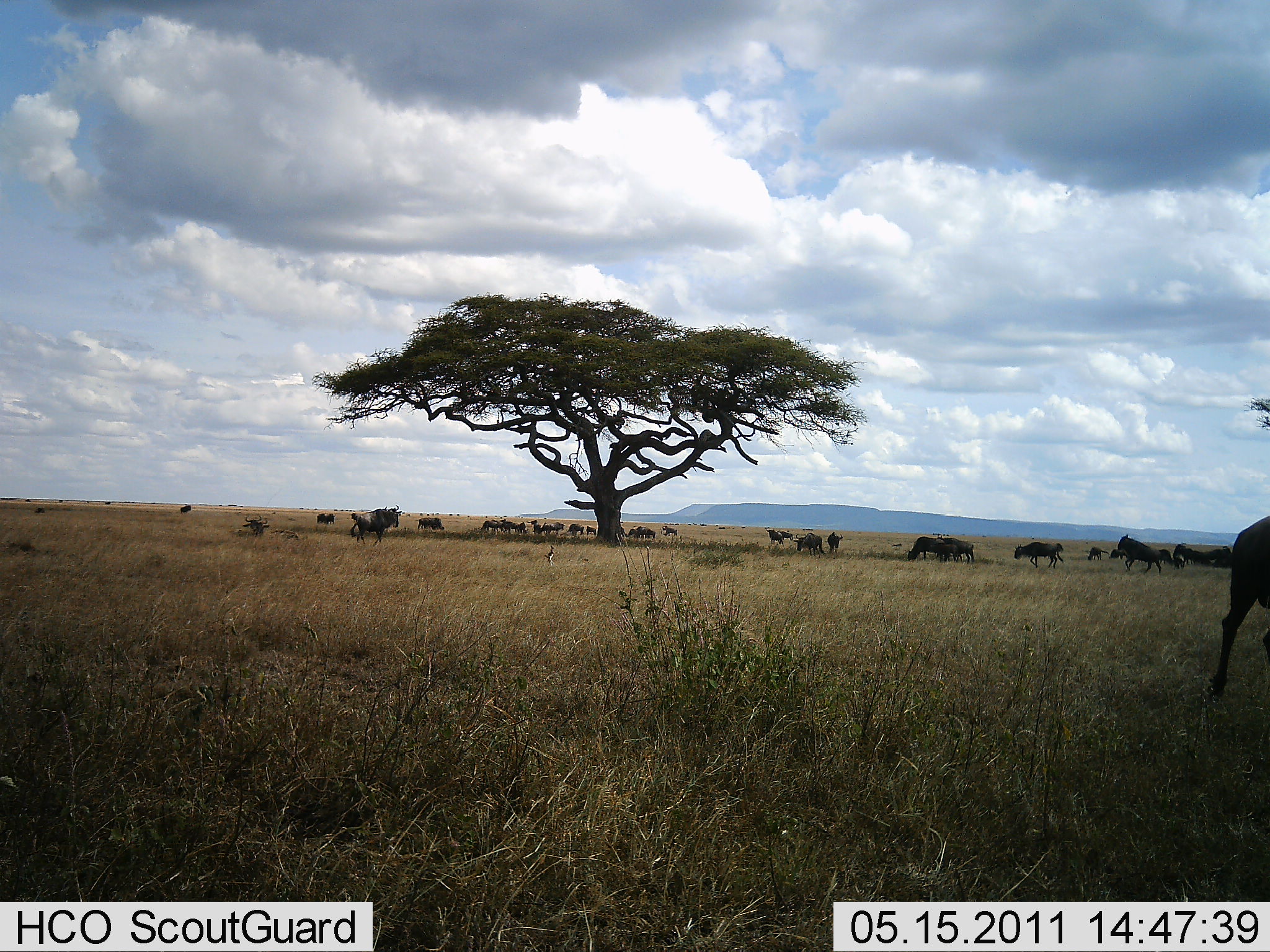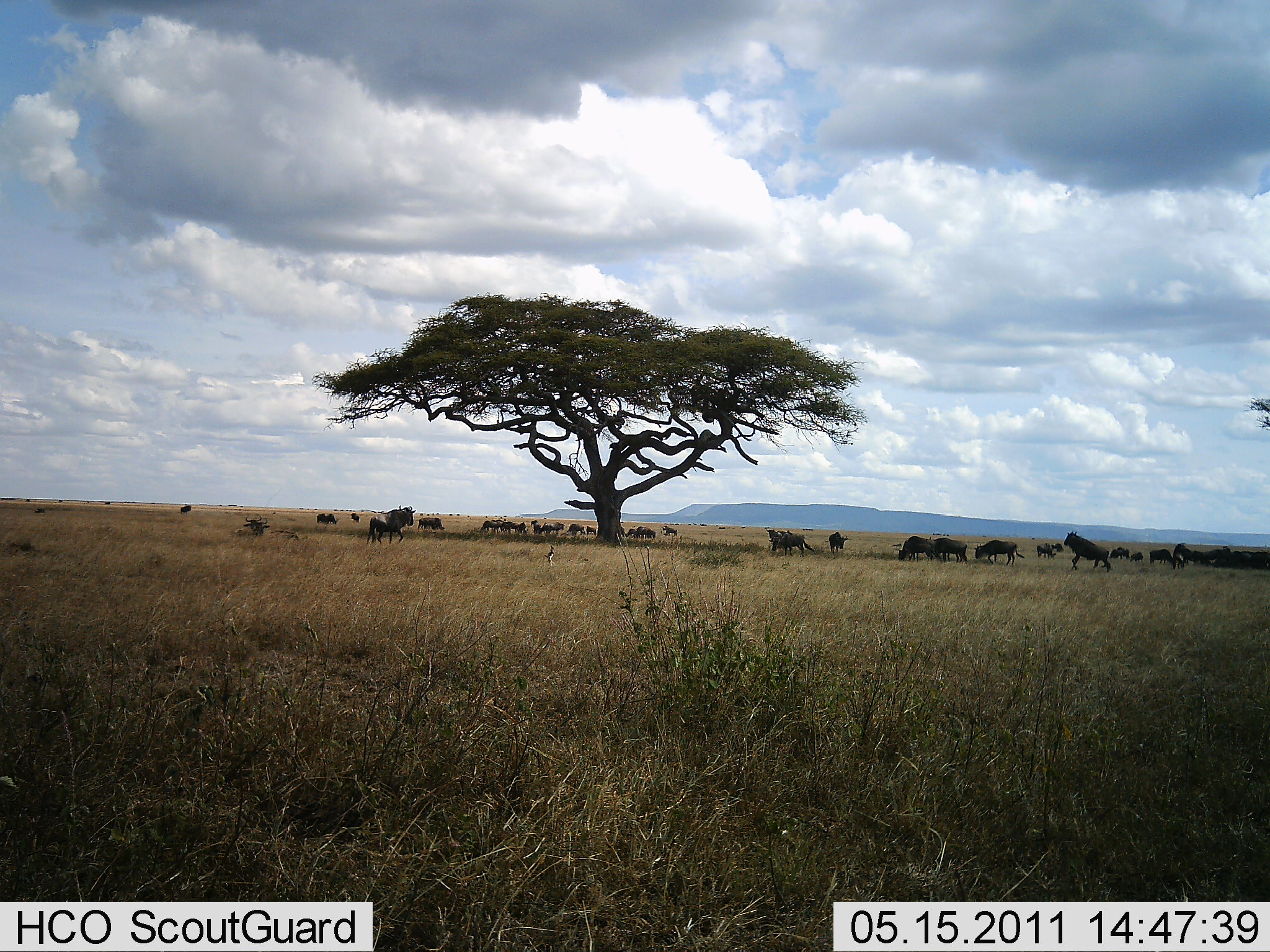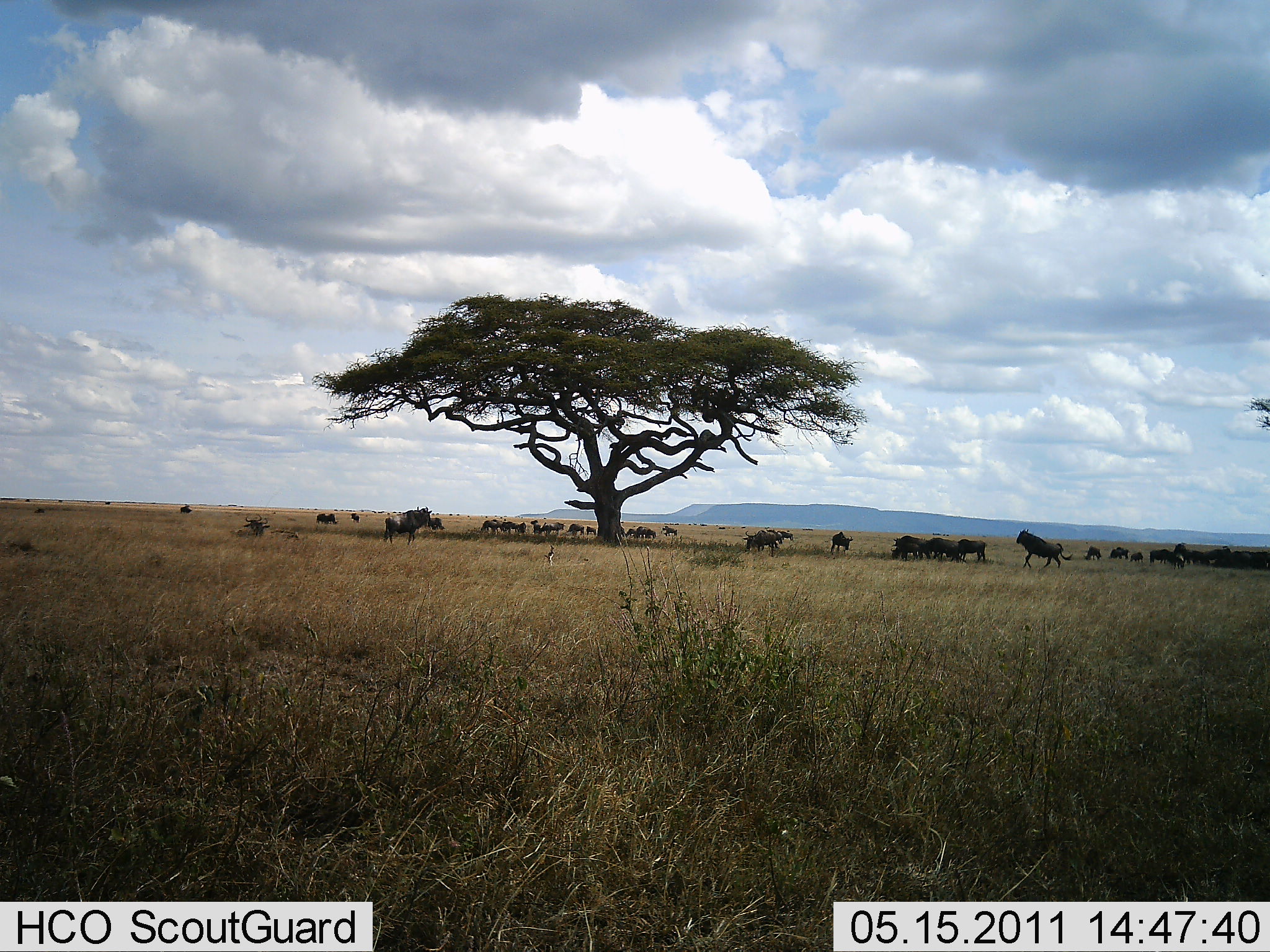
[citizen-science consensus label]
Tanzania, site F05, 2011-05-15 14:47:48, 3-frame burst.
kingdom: Animalia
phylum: Chordata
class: Mammalia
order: Artiodactyla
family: Bovidae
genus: Connochaetes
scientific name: Connochaetes taurinus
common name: blue wildebeest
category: wildebeest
Wildebeest (blue wildebeest) (Connochaetes taurinus), count 11-50. Behavior (volunteer vote fractions): standing 64%, resting 9%, moving 82%, interacting 9%. Young present (vote fraction): 0%. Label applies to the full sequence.